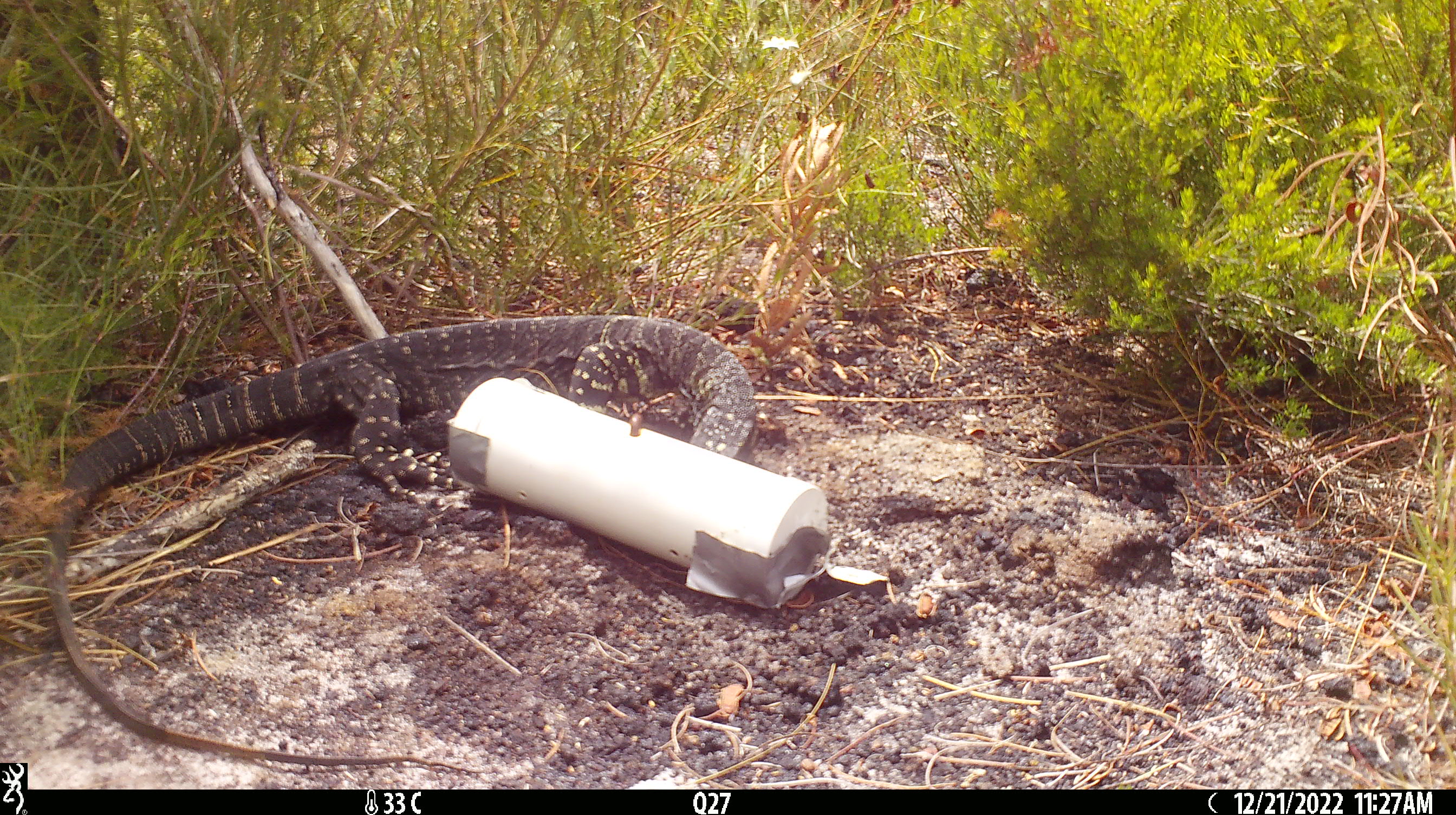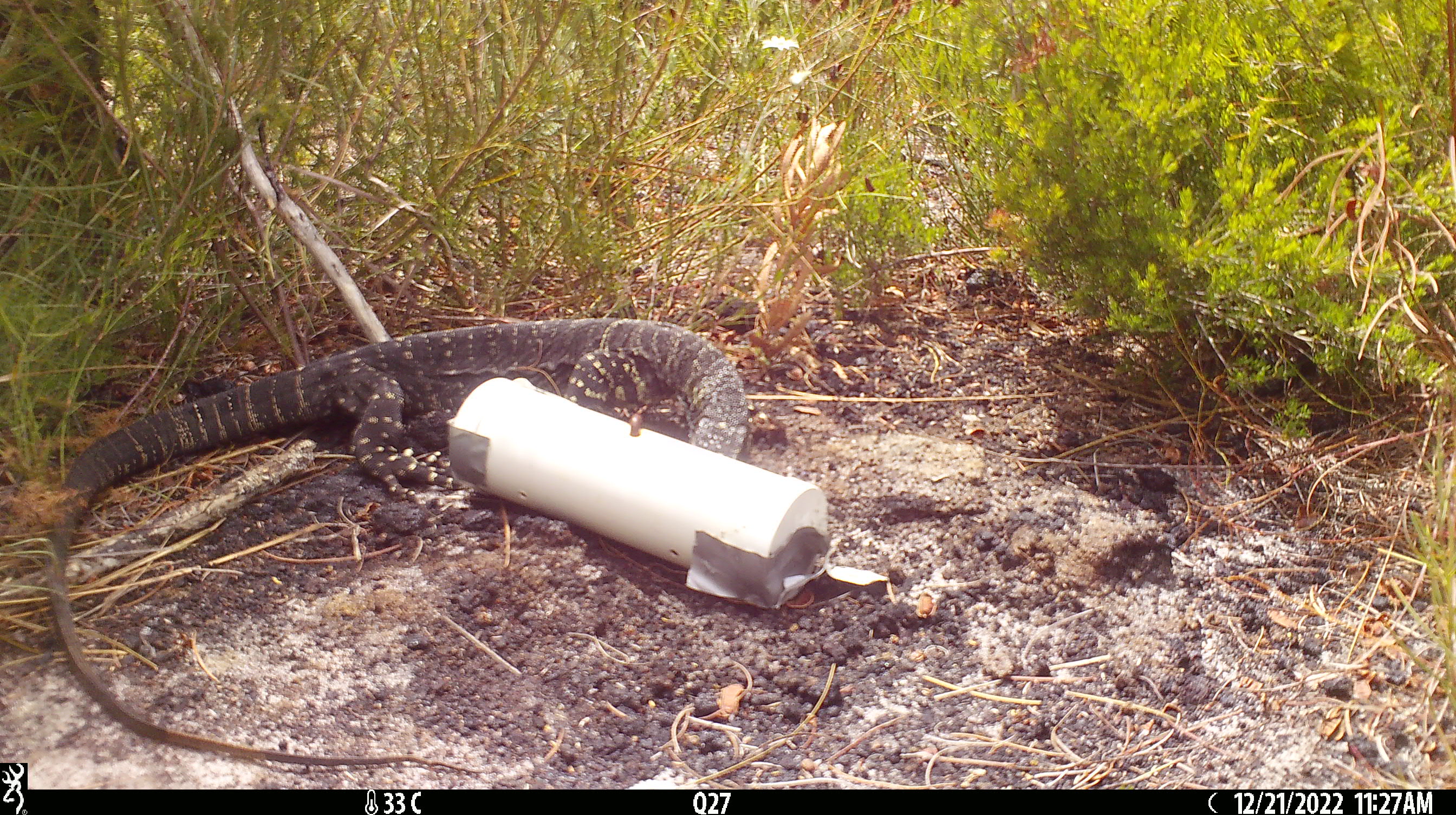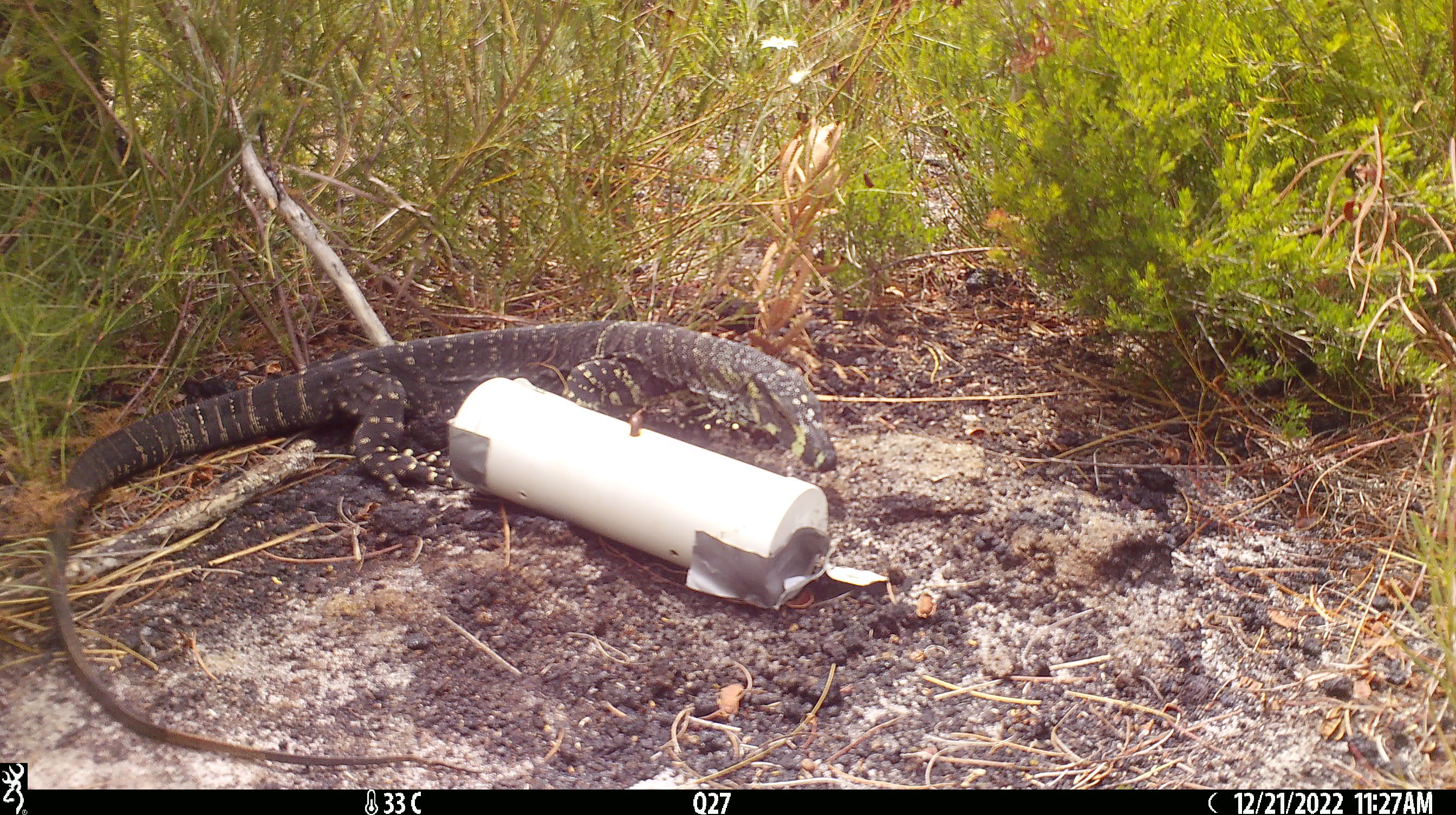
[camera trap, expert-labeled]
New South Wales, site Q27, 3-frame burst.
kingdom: Animalia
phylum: Chordata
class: Reptilia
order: Squamata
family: Varanidae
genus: Varanus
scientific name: Varanus varius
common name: lace monitor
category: goanna